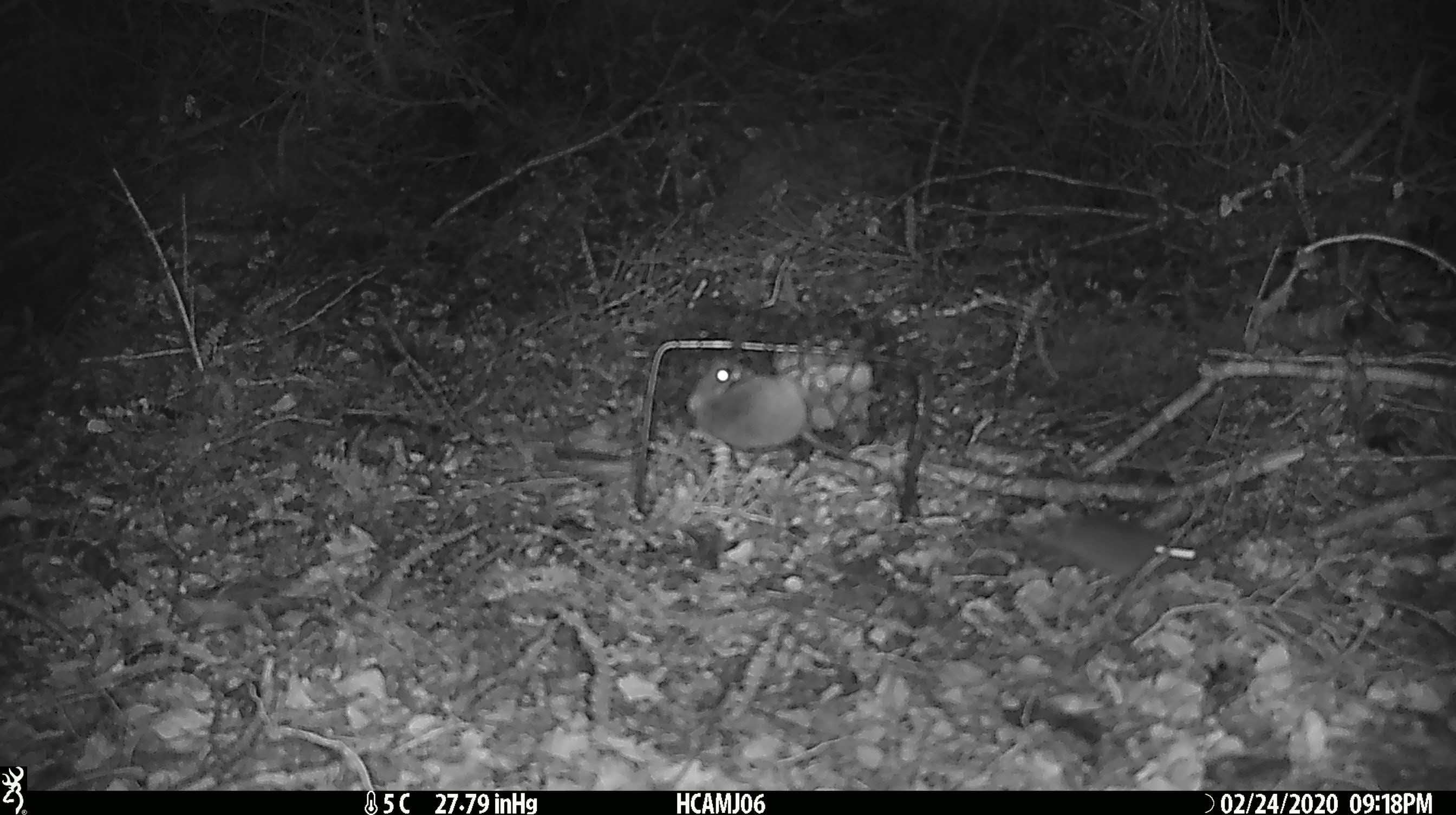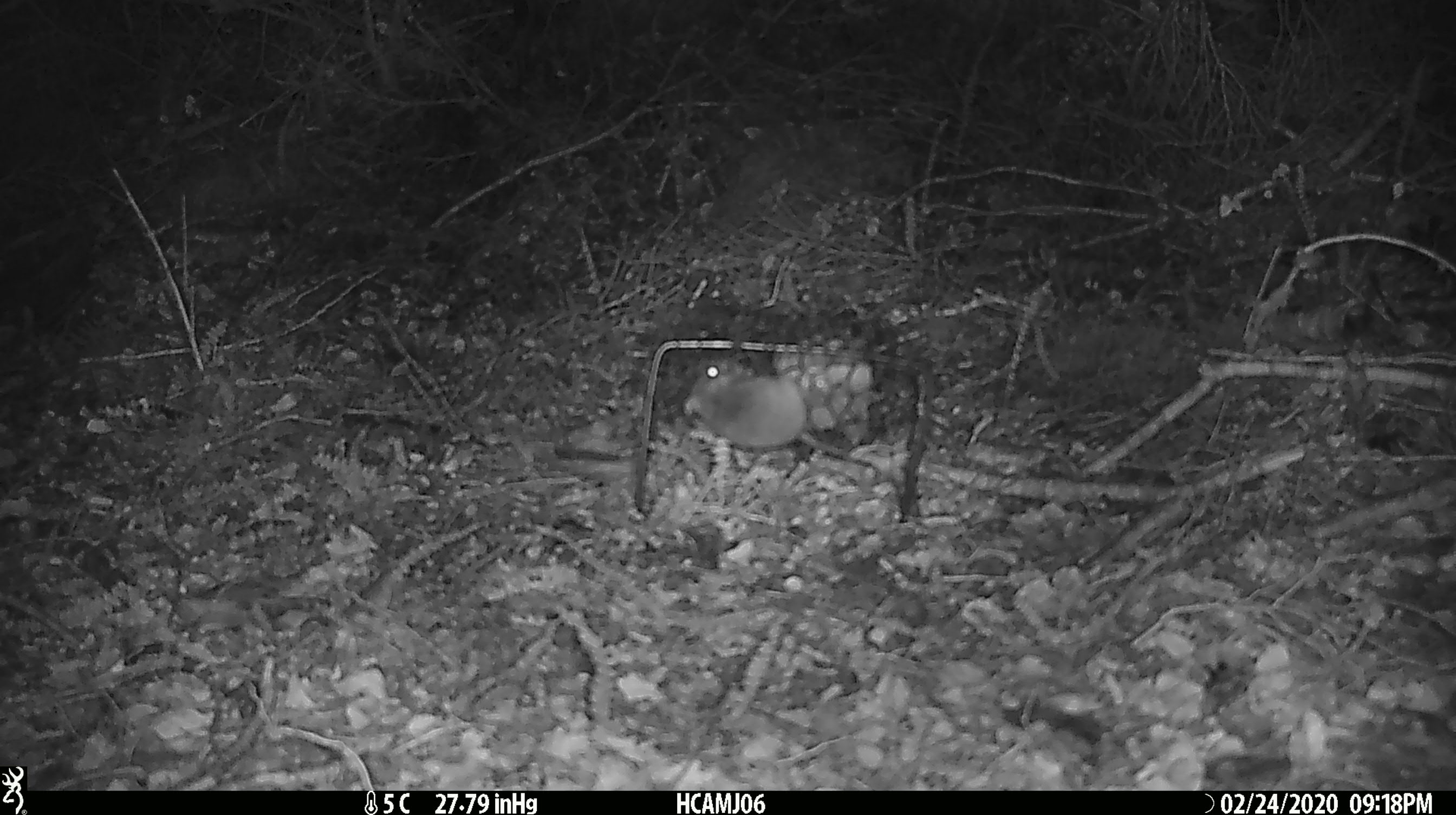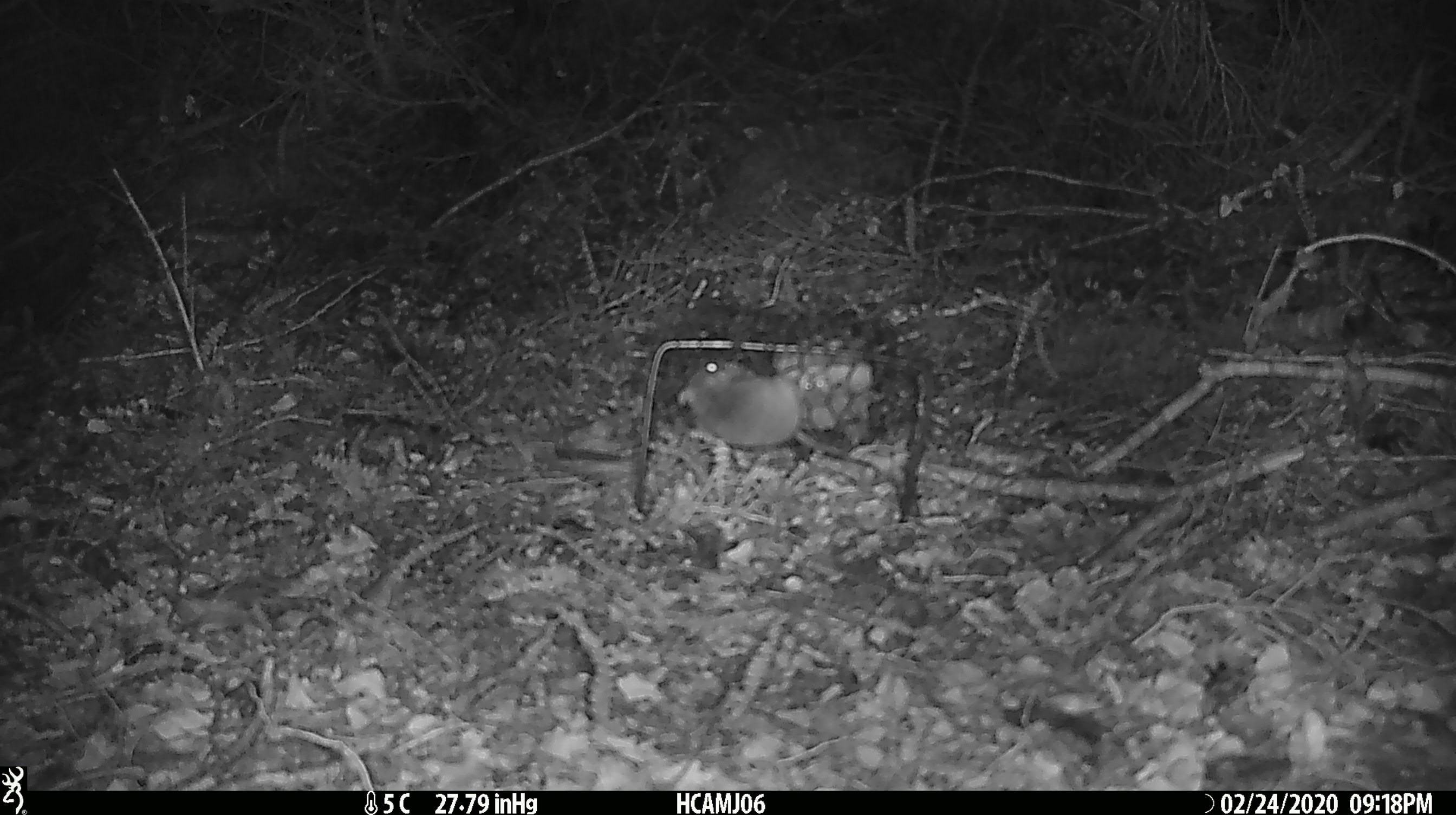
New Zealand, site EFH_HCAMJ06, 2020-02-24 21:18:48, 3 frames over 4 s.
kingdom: Animalia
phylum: Chordata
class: Mammalia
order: Rodentia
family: Muridae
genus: Mus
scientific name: Mus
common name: mouse